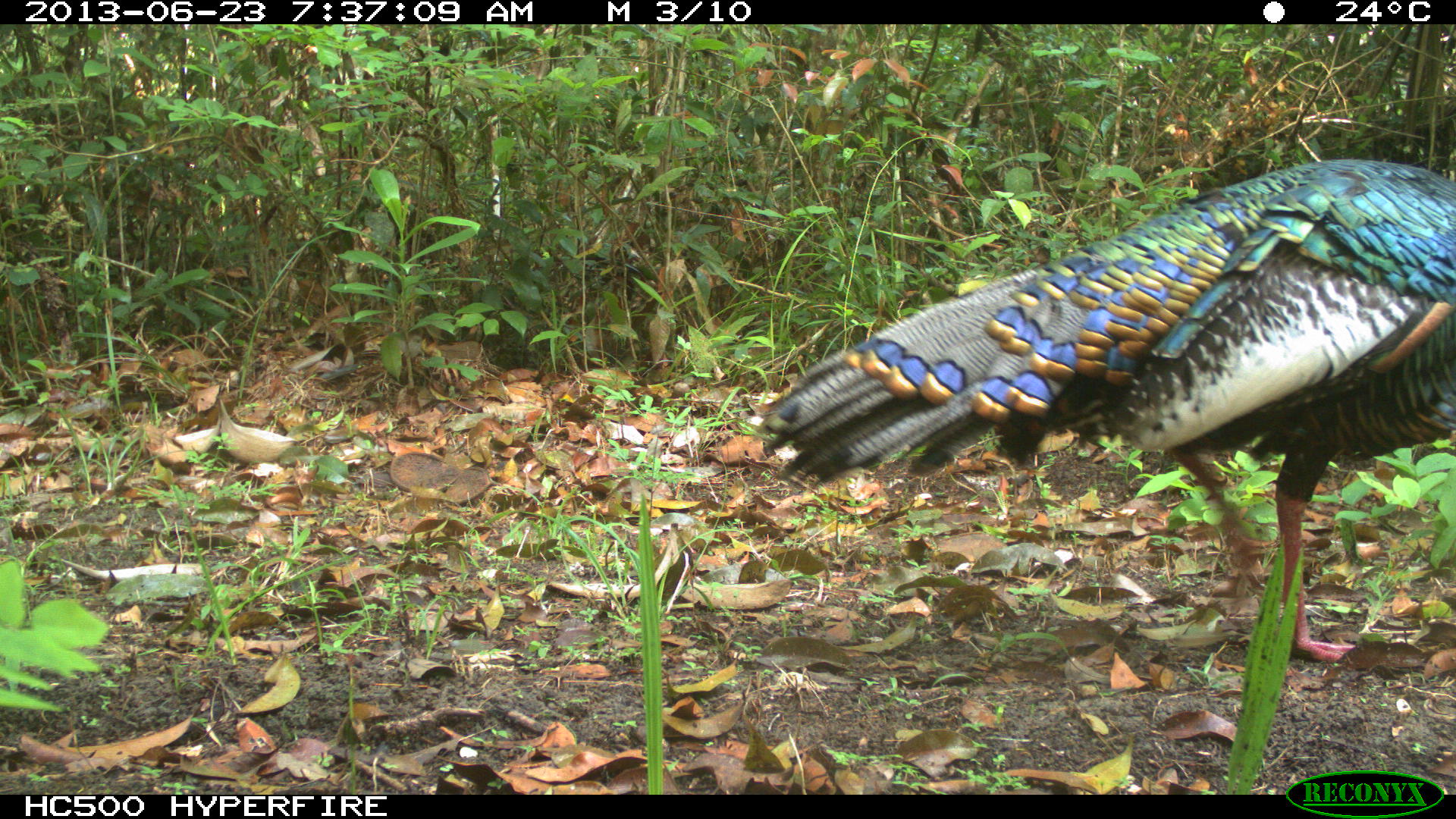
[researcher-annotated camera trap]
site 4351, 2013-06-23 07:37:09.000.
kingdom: Animalia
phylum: Chordata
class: Aves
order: Galliformes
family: Phasianidae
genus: Meleagris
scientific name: Meleagris ocellata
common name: ocellated turkey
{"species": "Meleagris ocellata (ocellated turkey)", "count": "1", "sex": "male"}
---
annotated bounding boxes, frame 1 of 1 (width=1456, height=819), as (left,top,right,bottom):
meleagris ocellata: (748,154,1455,661)